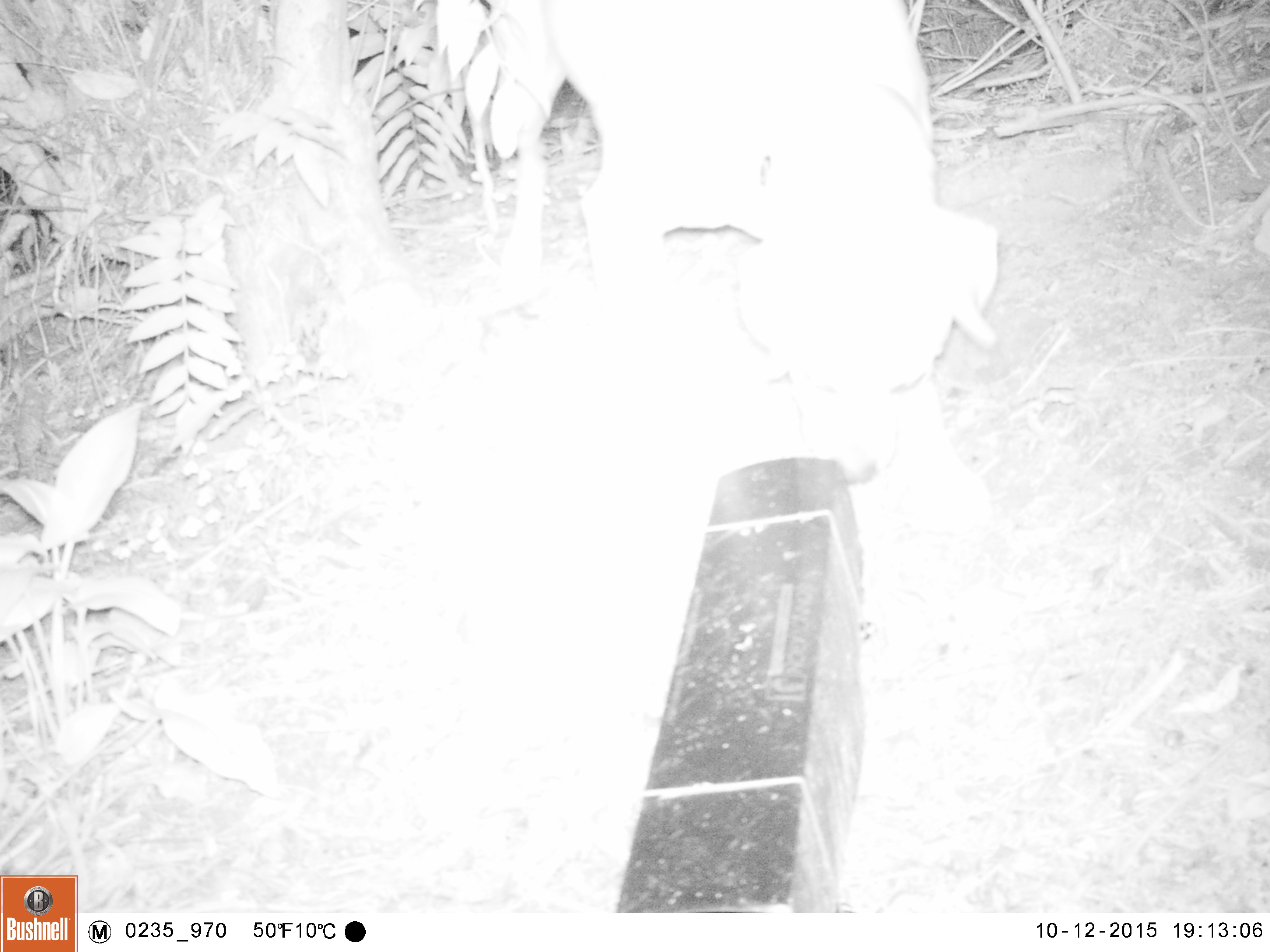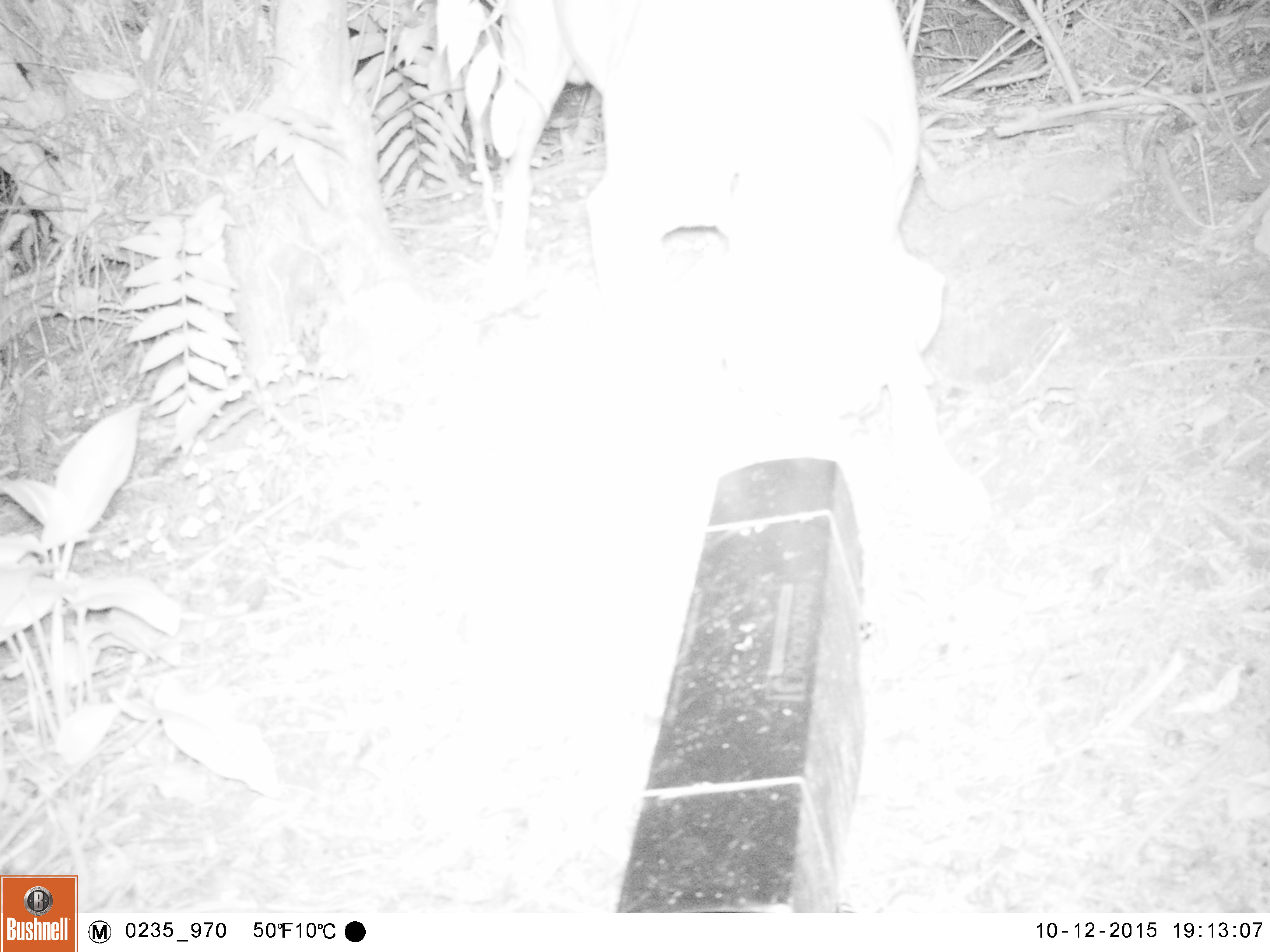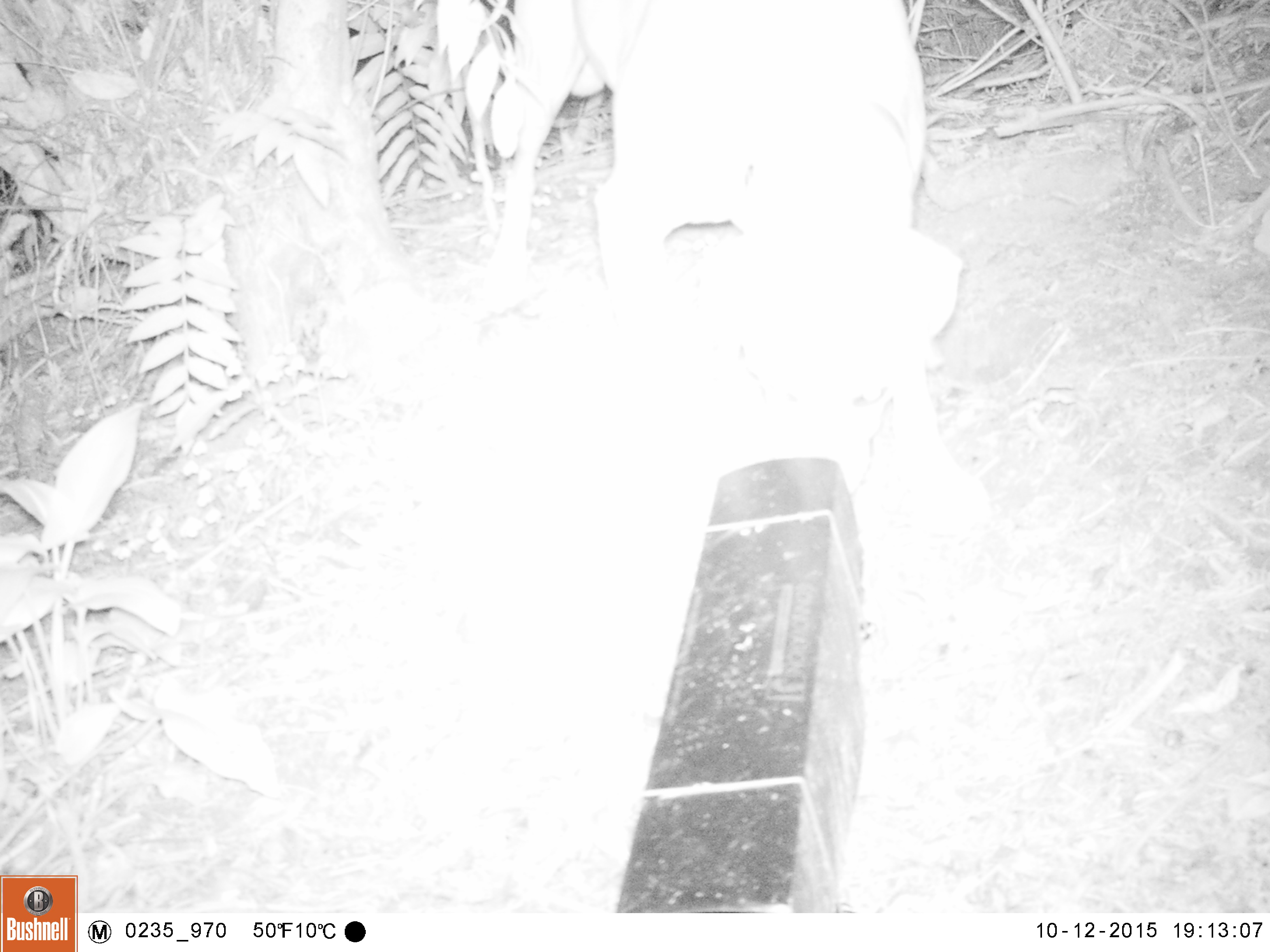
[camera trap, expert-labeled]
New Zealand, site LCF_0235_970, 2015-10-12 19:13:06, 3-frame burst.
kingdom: Animalia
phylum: Chordata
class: Mammalia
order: Carnivora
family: Canidae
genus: Canis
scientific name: Canis familiaris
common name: domestic dog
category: dog